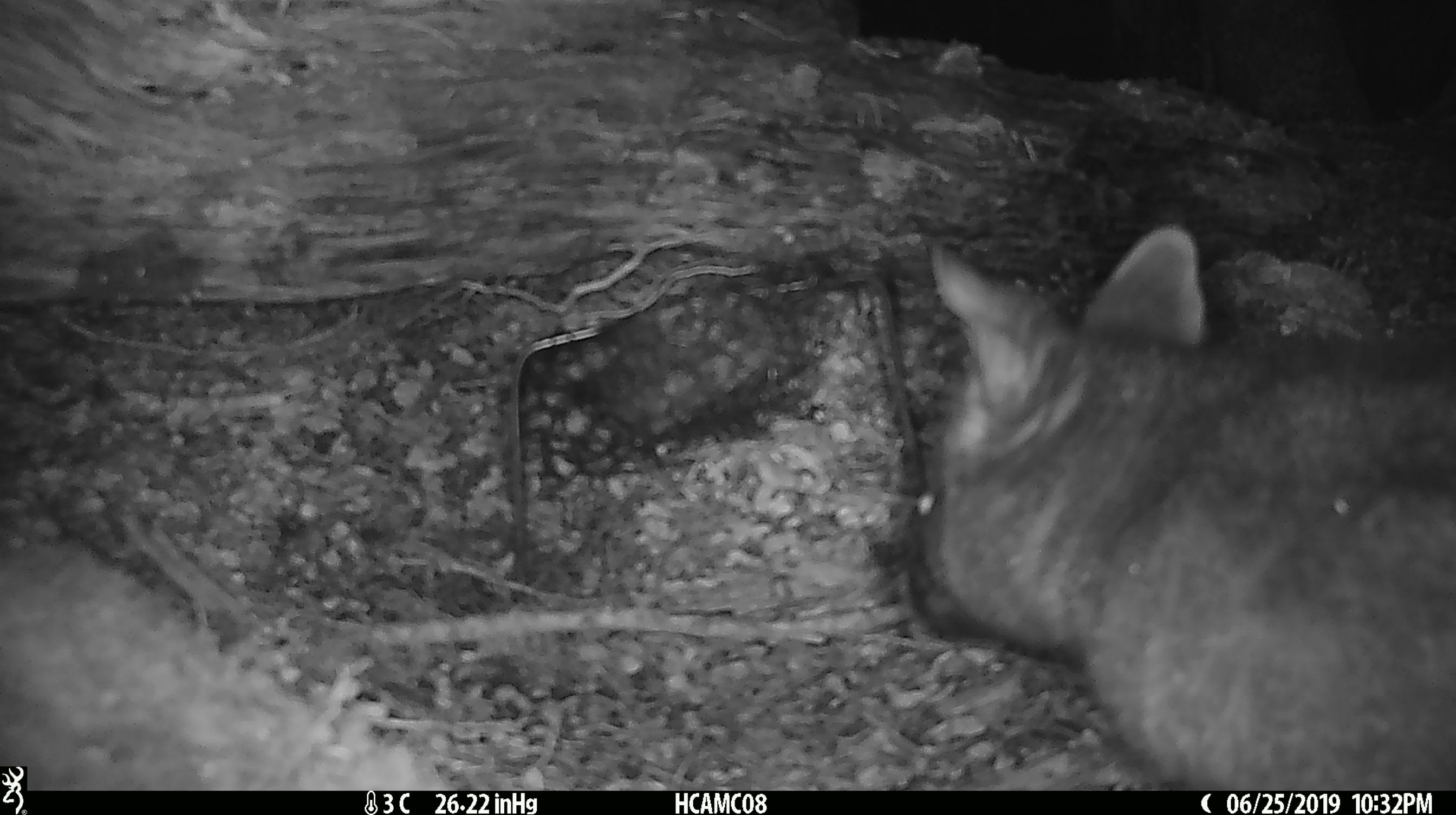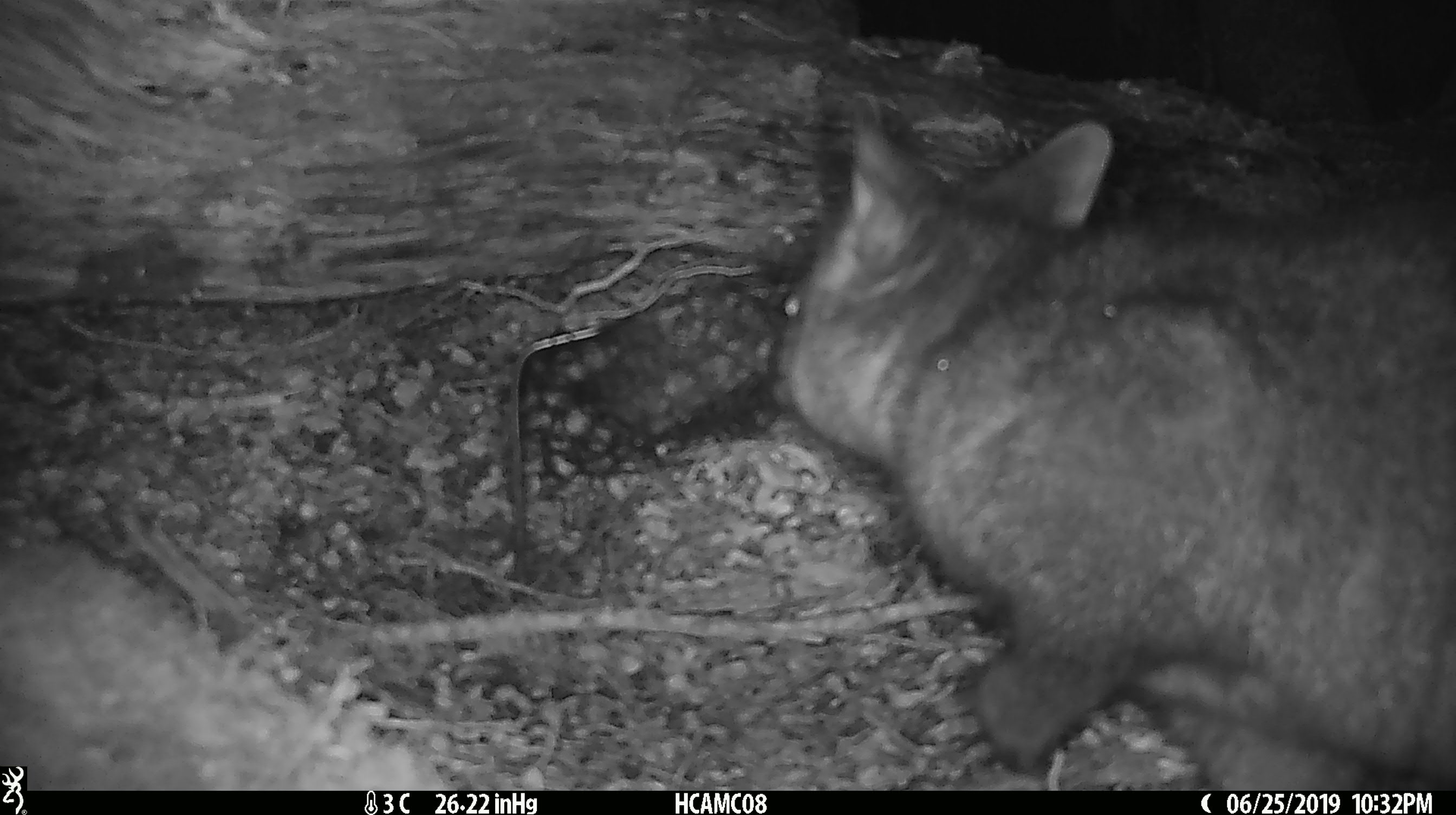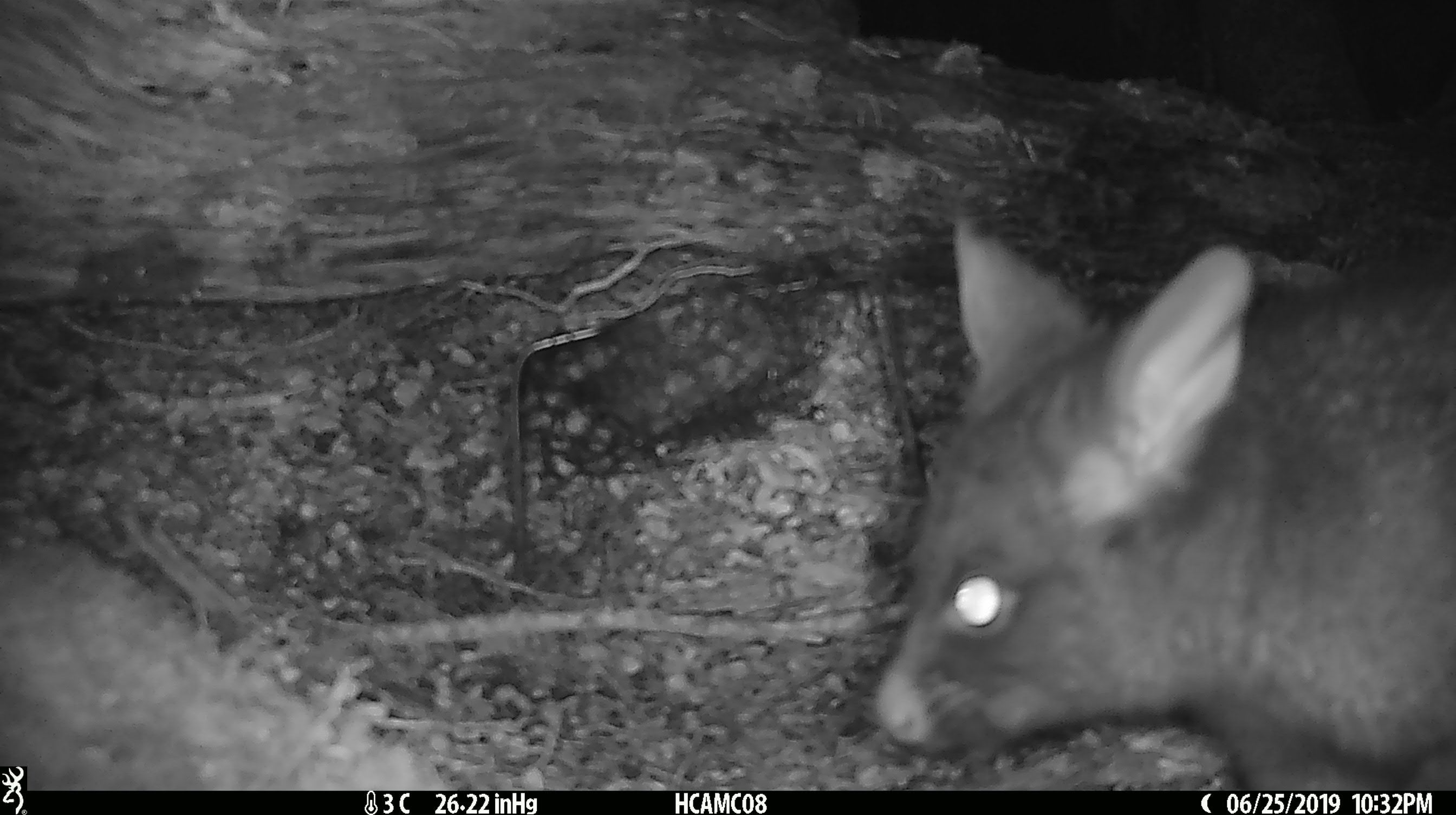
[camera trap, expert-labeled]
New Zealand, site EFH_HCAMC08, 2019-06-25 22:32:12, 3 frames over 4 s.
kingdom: Animalia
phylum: Chordata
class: Mammalia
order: Diprotodontia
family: Phalangeridae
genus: Trichosurus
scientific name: Trichosurus vulpecula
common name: common brushtail possum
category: possum